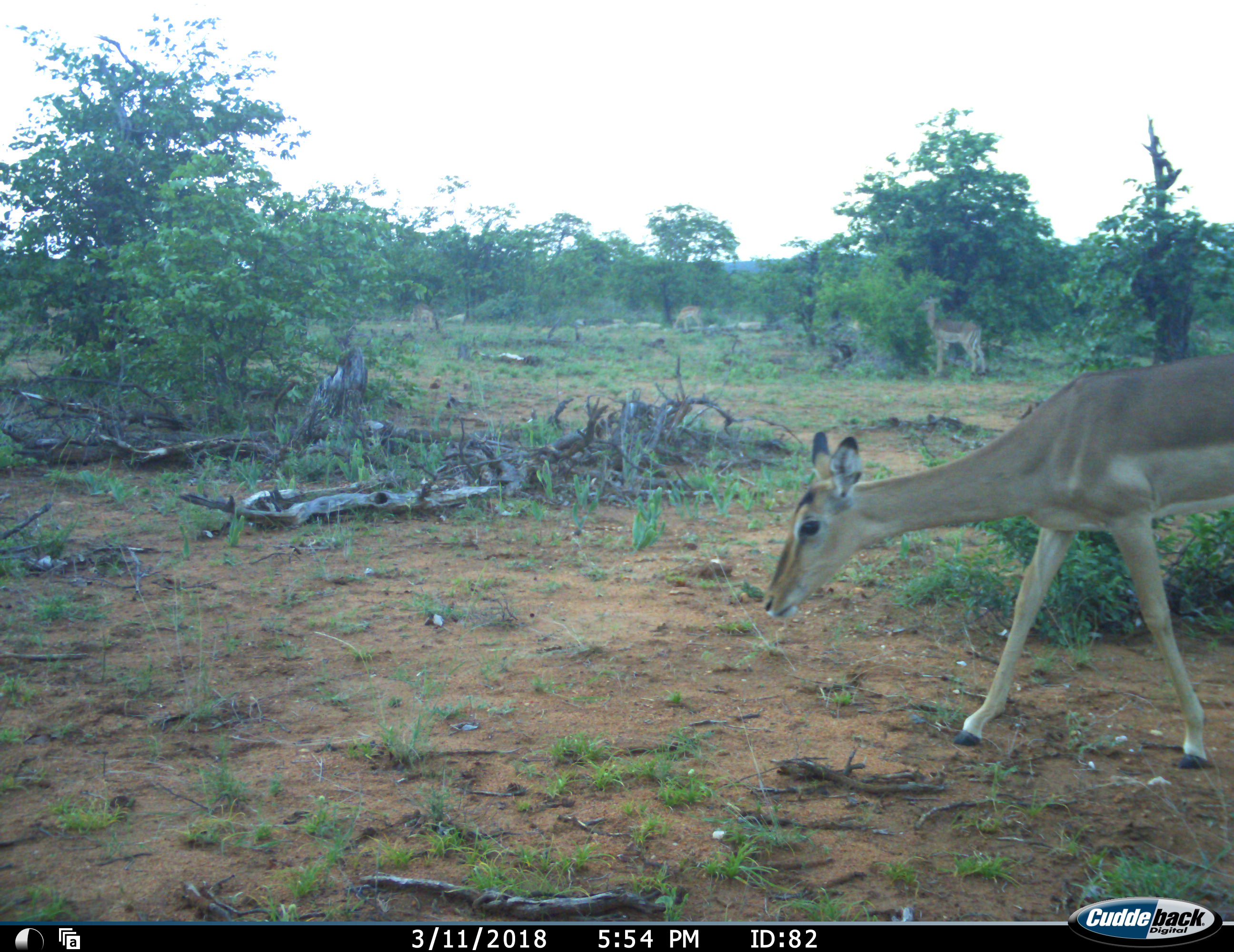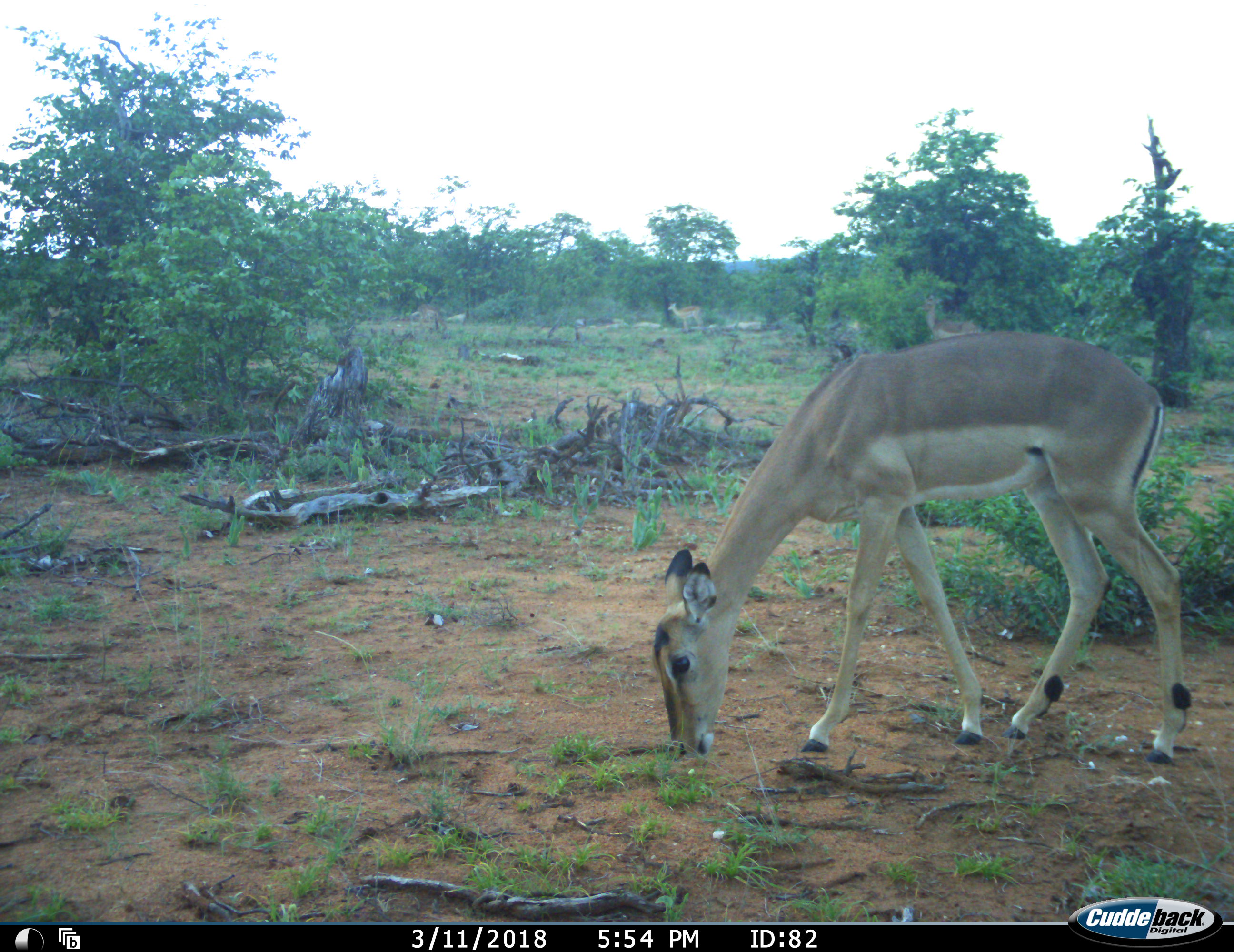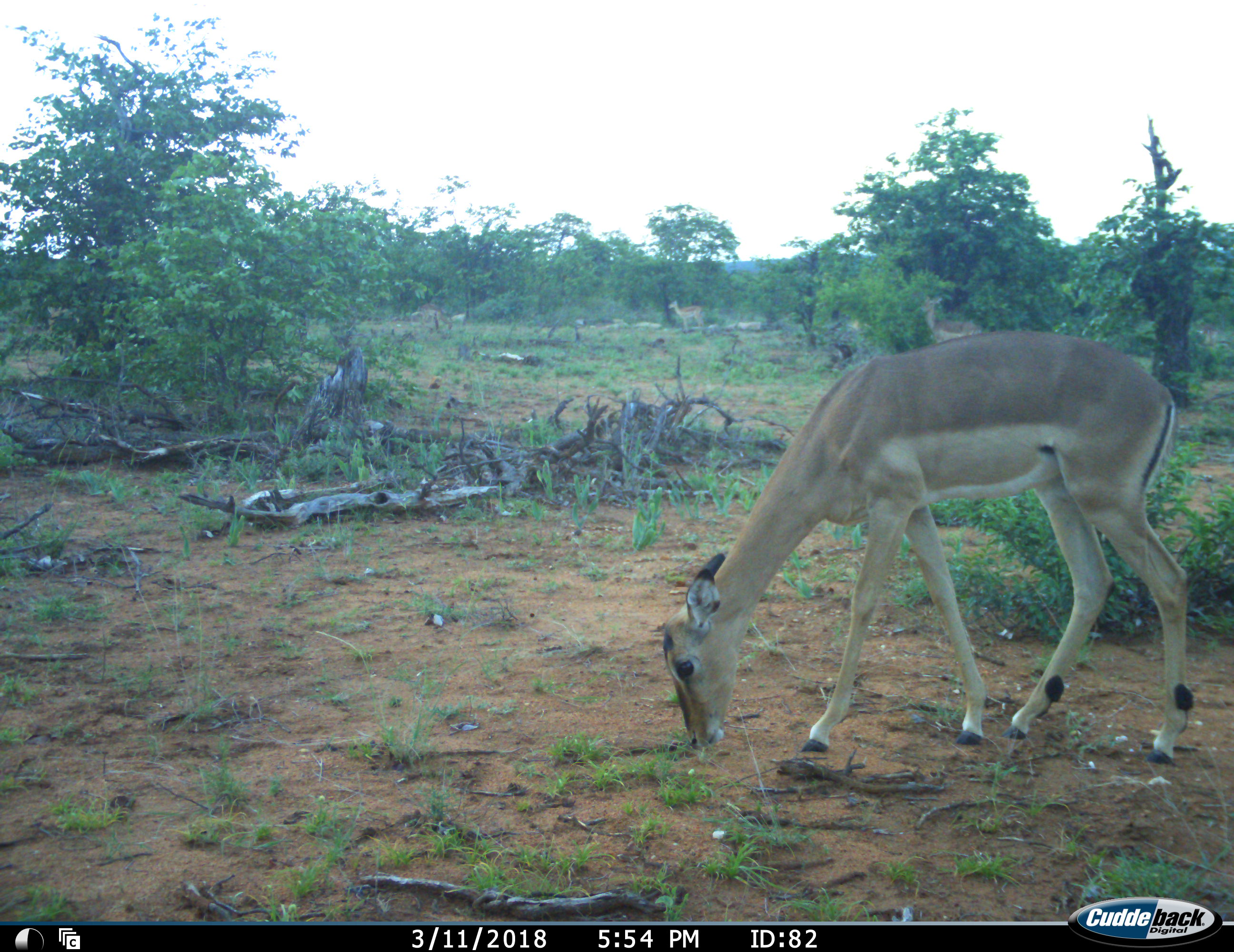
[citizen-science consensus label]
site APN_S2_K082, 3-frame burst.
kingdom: Animalia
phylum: Chordata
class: Mammalia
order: Artiodactyla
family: Bovidae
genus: Aepyceros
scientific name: Aepyceros melampus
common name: impala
Impala (Aepyceros melampus), count 4. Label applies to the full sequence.